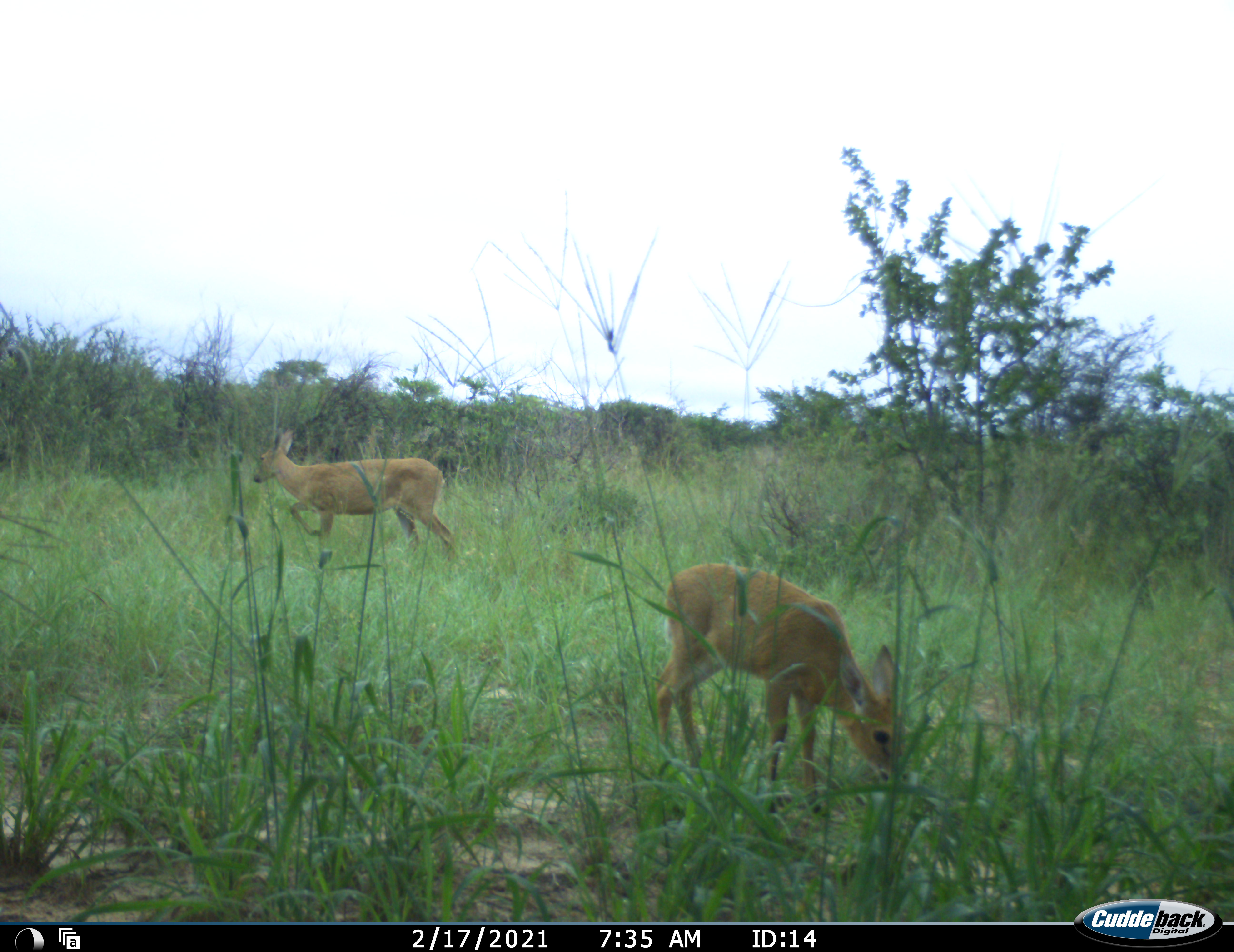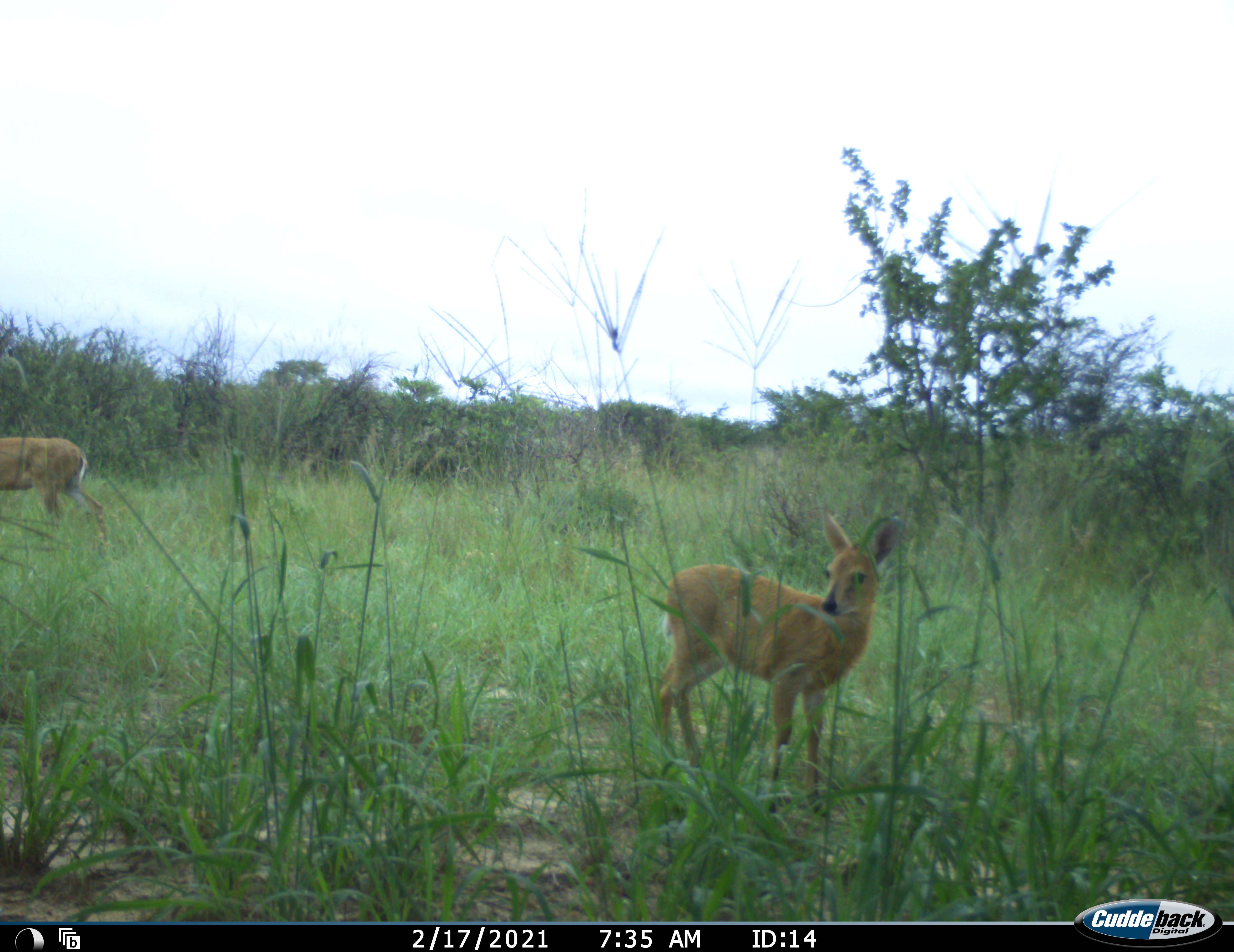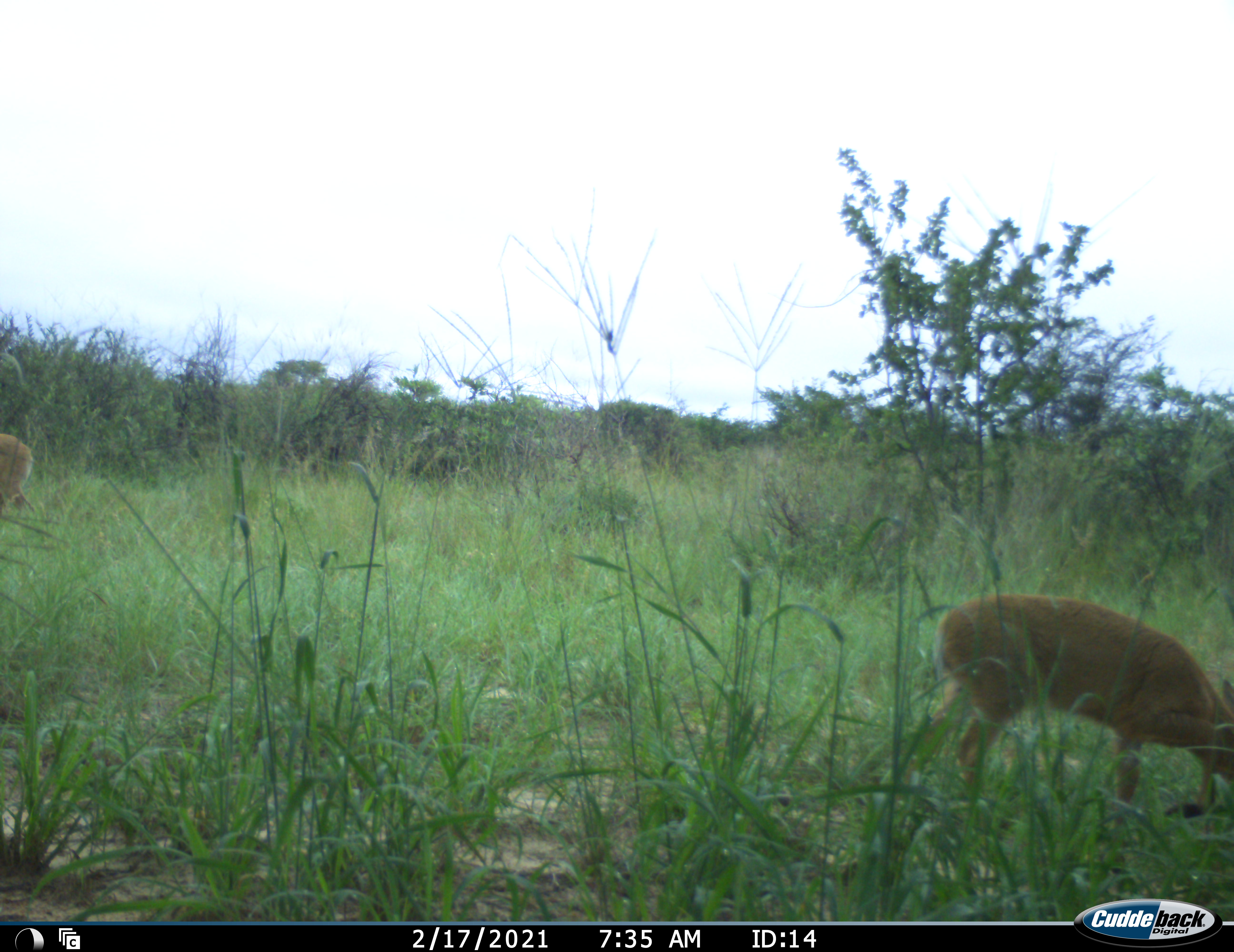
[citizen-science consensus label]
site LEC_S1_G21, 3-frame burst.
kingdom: Animalia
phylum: Chordata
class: Mammalia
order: Artiodactyla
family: Bovidae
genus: Raphicerus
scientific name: Raphicerus campestris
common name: steenbok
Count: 2.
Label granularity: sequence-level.